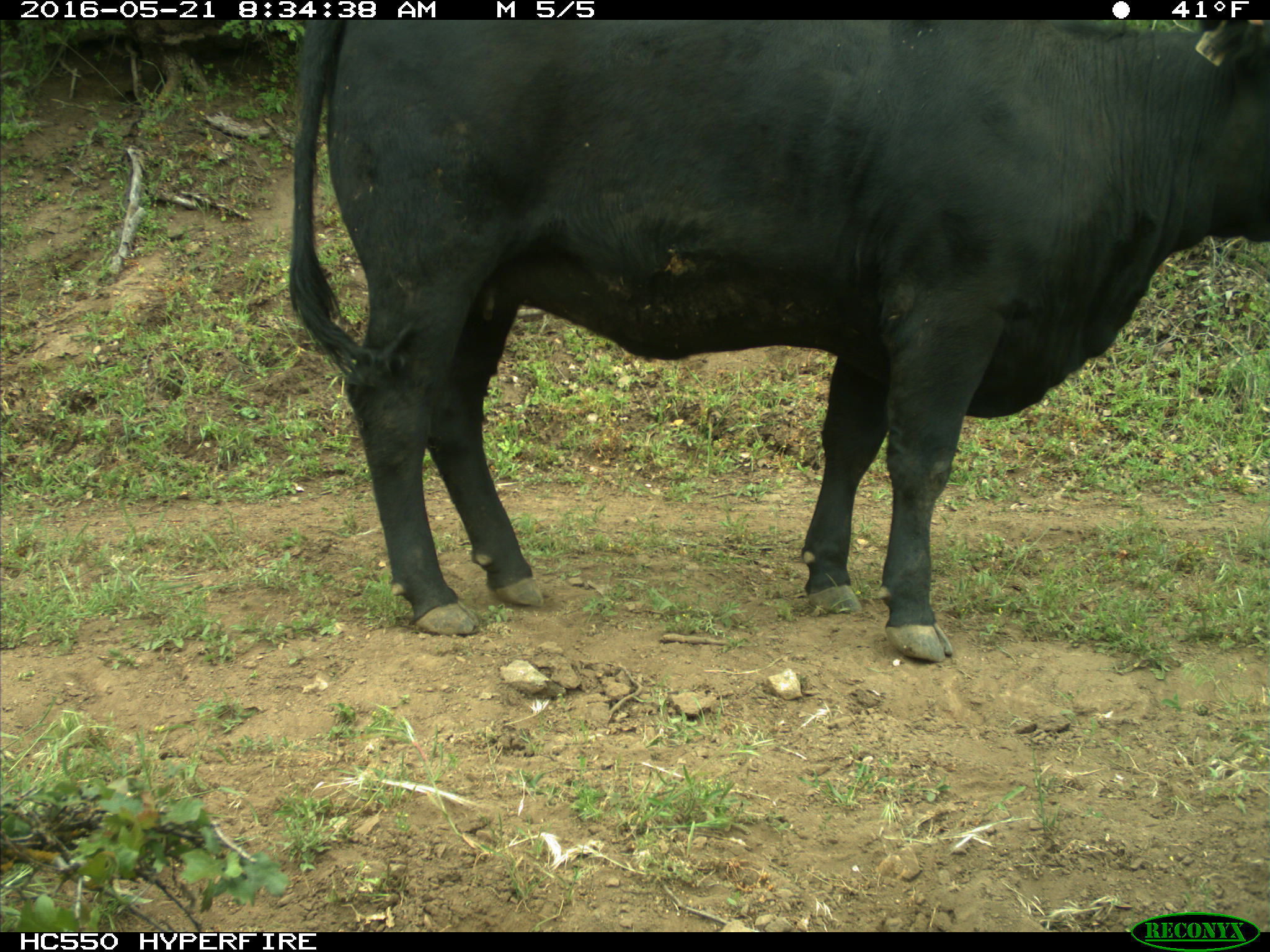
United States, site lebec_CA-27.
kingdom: Animalia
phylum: Chordata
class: Mammalia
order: Artiodactyla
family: Bovidae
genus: Bos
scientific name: Bos taurus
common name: domestic cow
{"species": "Bos taurus (domestic cow)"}